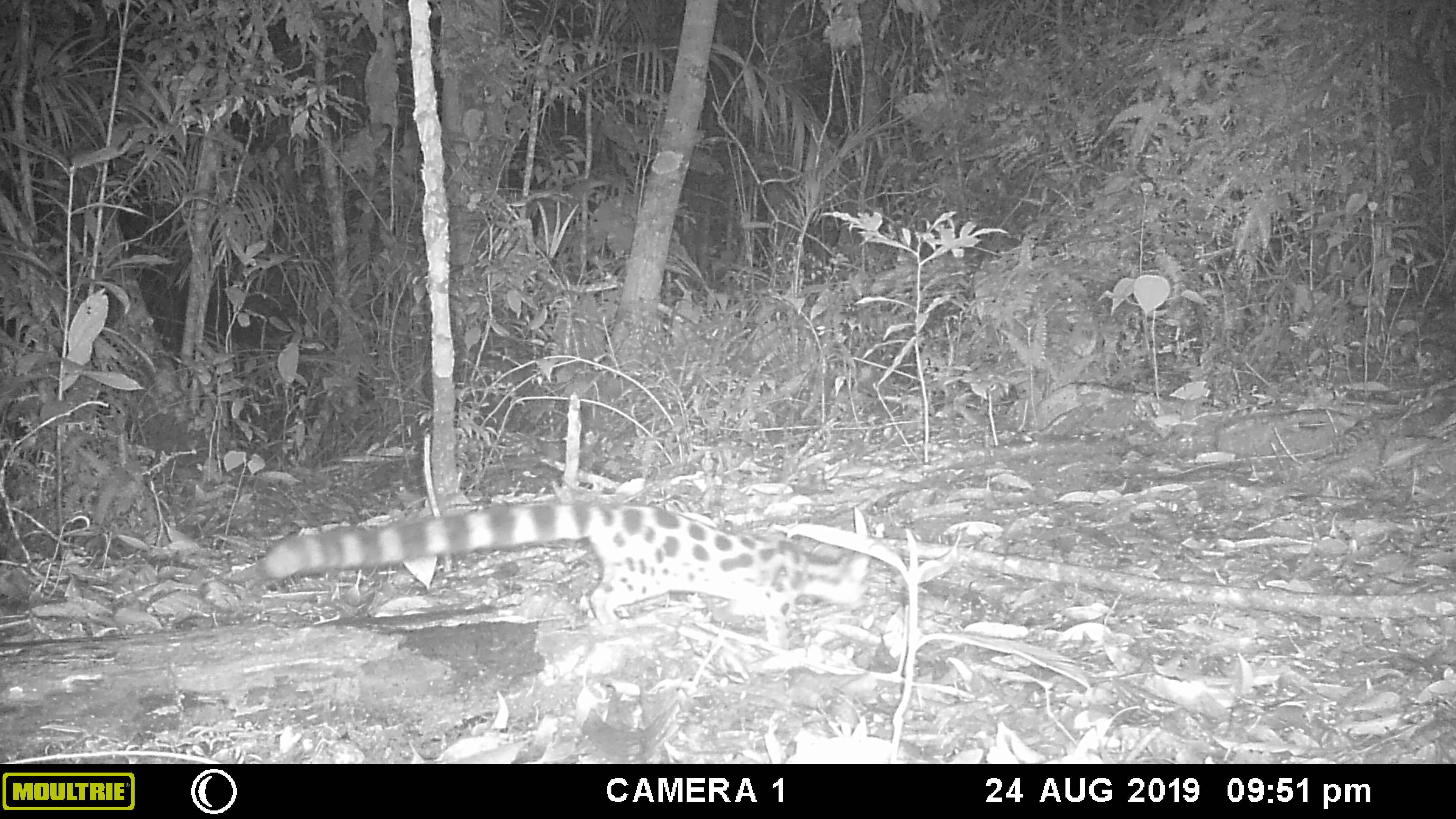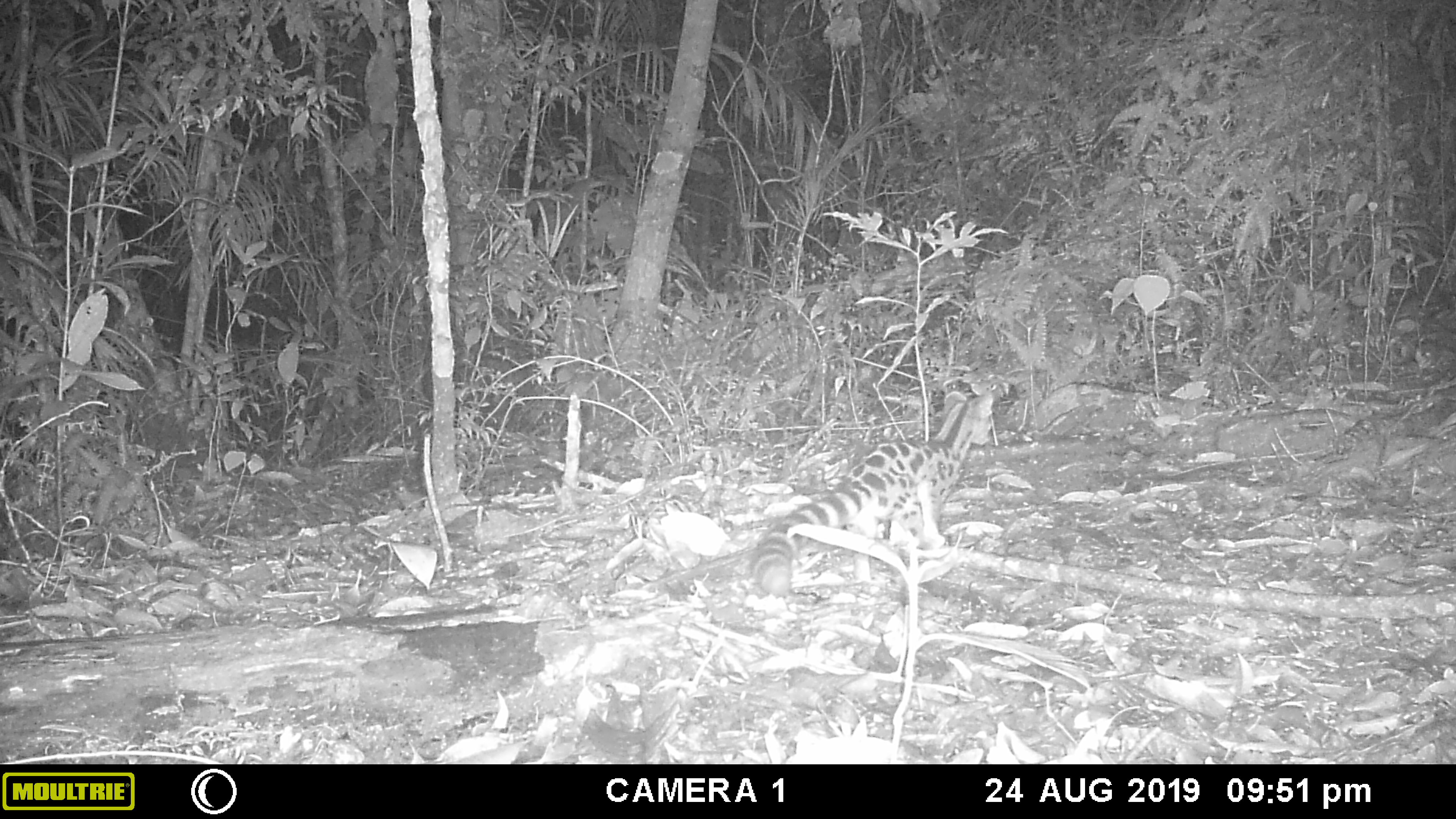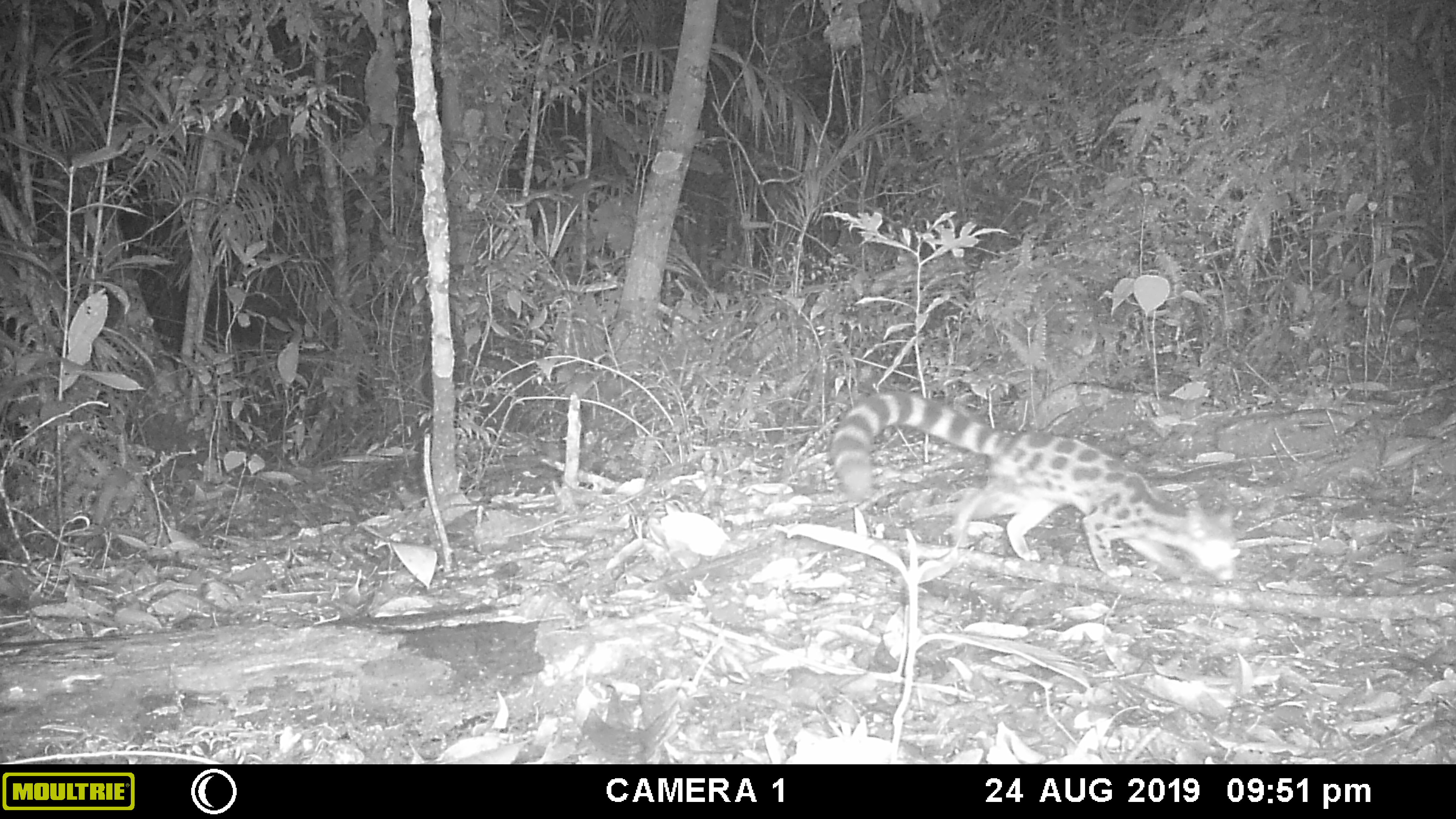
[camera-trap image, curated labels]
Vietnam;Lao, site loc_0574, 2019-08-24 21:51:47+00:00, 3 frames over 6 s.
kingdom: Animalia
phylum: Chordata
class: Mammalia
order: Carnivora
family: Prionodontidae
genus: Prionodon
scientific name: Prionodon pardicolor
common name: spotted linsang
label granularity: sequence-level